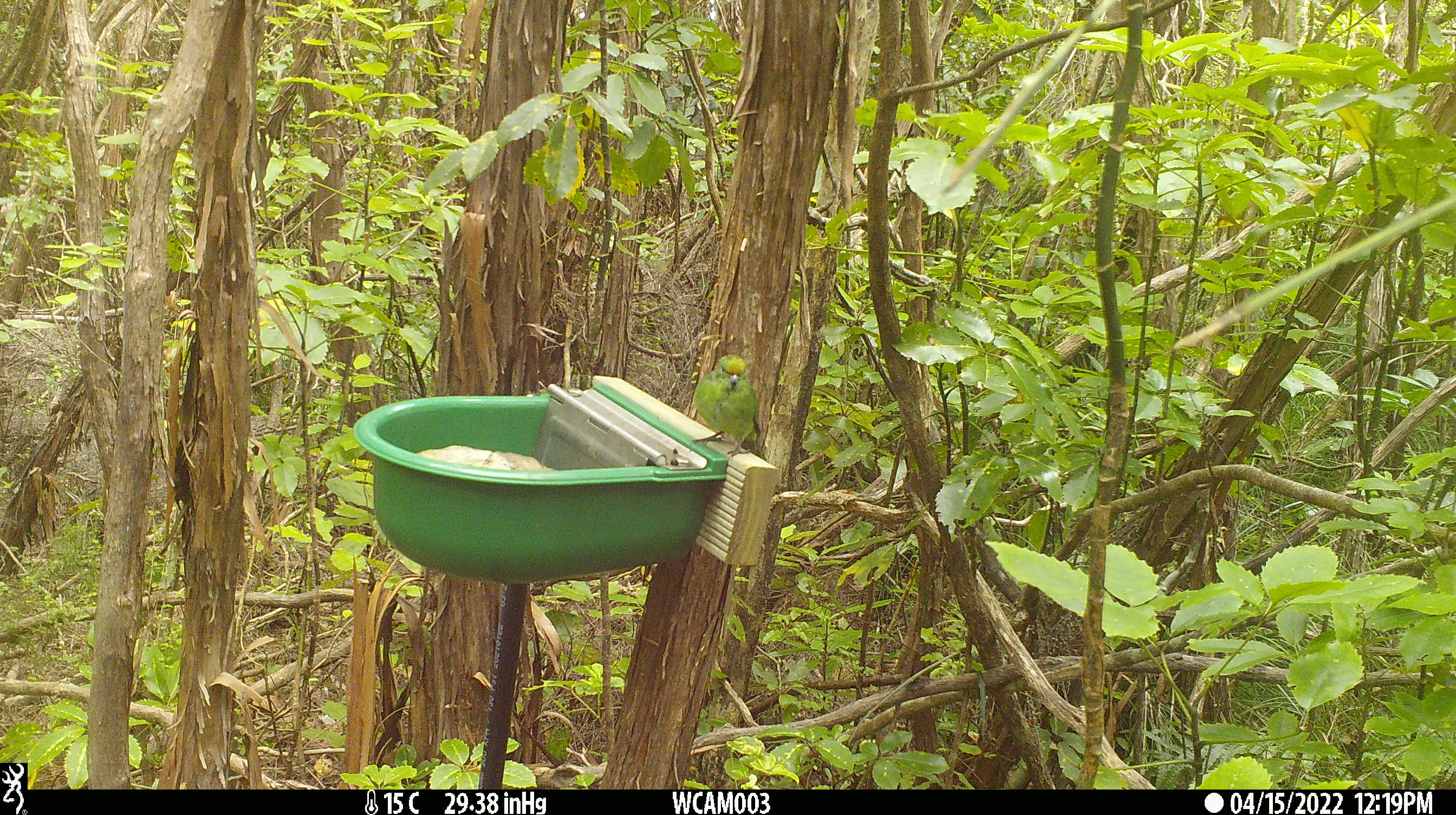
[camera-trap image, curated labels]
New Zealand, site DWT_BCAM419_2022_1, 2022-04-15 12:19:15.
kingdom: Animalia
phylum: Chordata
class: Aves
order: Psittaciformes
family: Psittaculidae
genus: Cyanoramphus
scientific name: Cyanoramphus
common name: parakeet